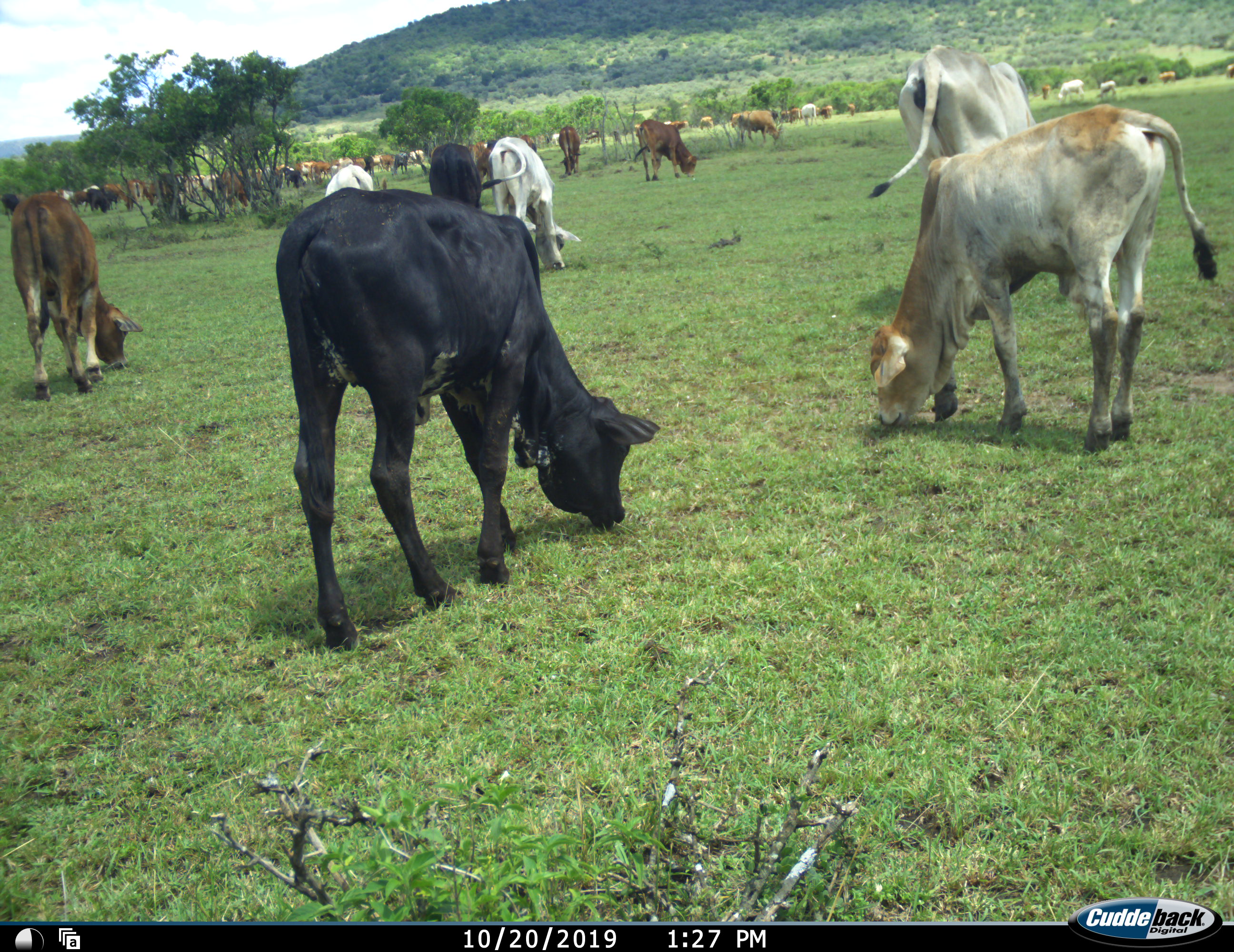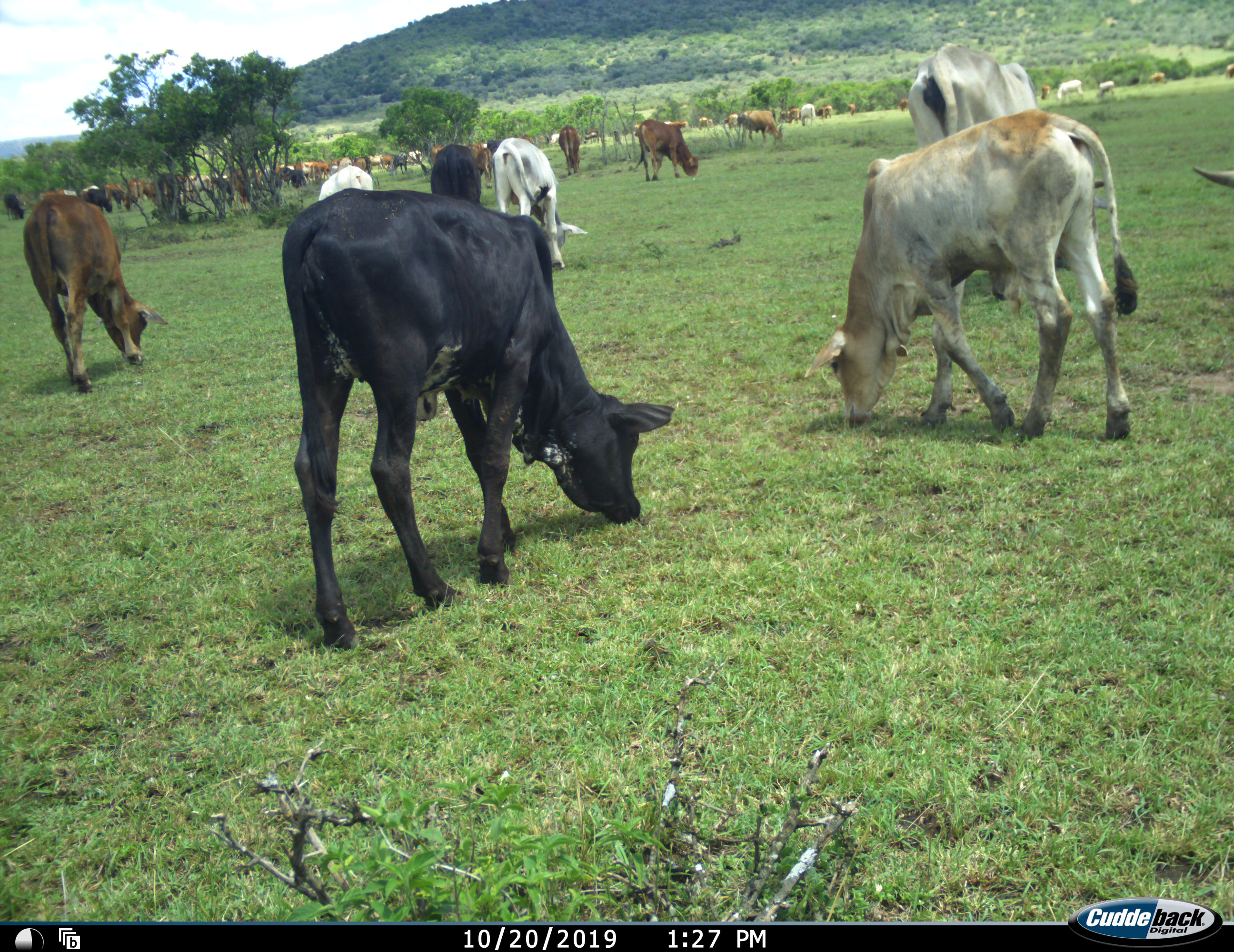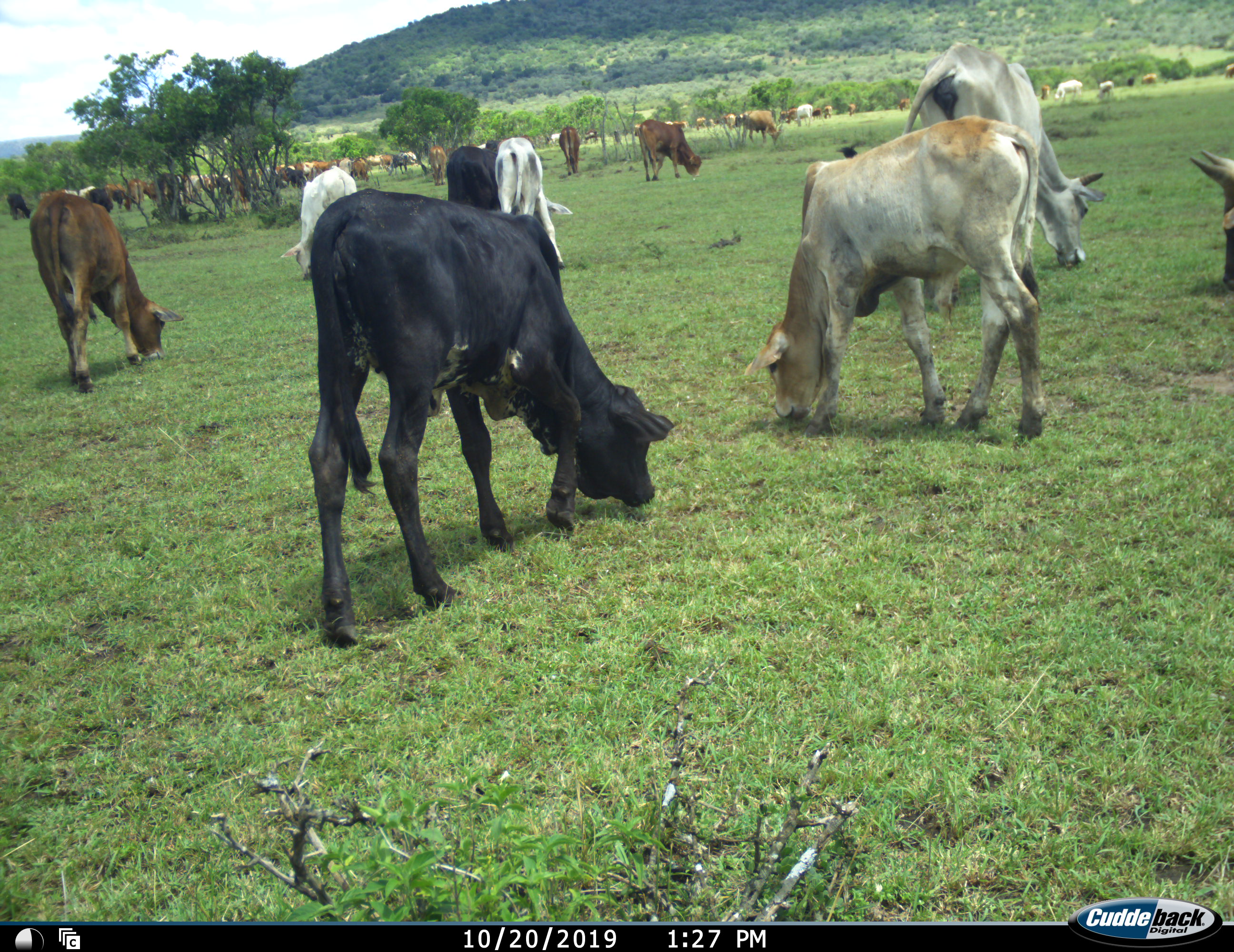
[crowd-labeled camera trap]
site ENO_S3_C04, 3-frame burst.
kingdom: Animalia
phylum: Chordata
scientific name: Vertebrata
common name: domestic animal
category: domesticanimal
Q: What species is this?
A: Domesticanimal (domestic animal) (Vertebrata).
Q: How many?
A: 11-50.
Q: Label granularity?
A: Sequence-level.